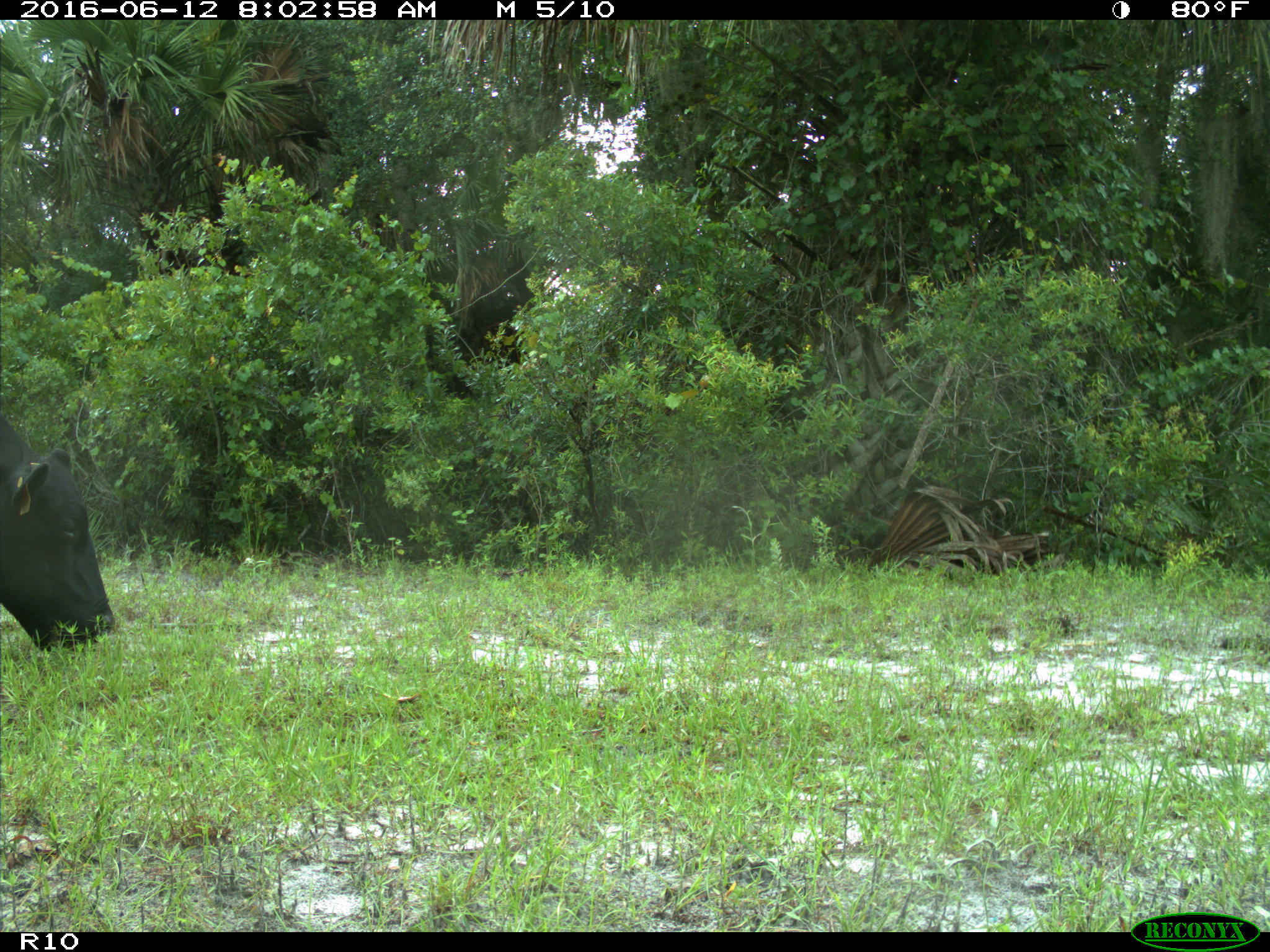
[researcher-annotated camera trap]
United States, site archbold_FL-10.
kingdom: Animalia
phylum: Chordata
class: Mammalia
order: Artiodactyla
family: Bovidae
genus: Bos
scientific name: Bos taurus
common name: domestic cow